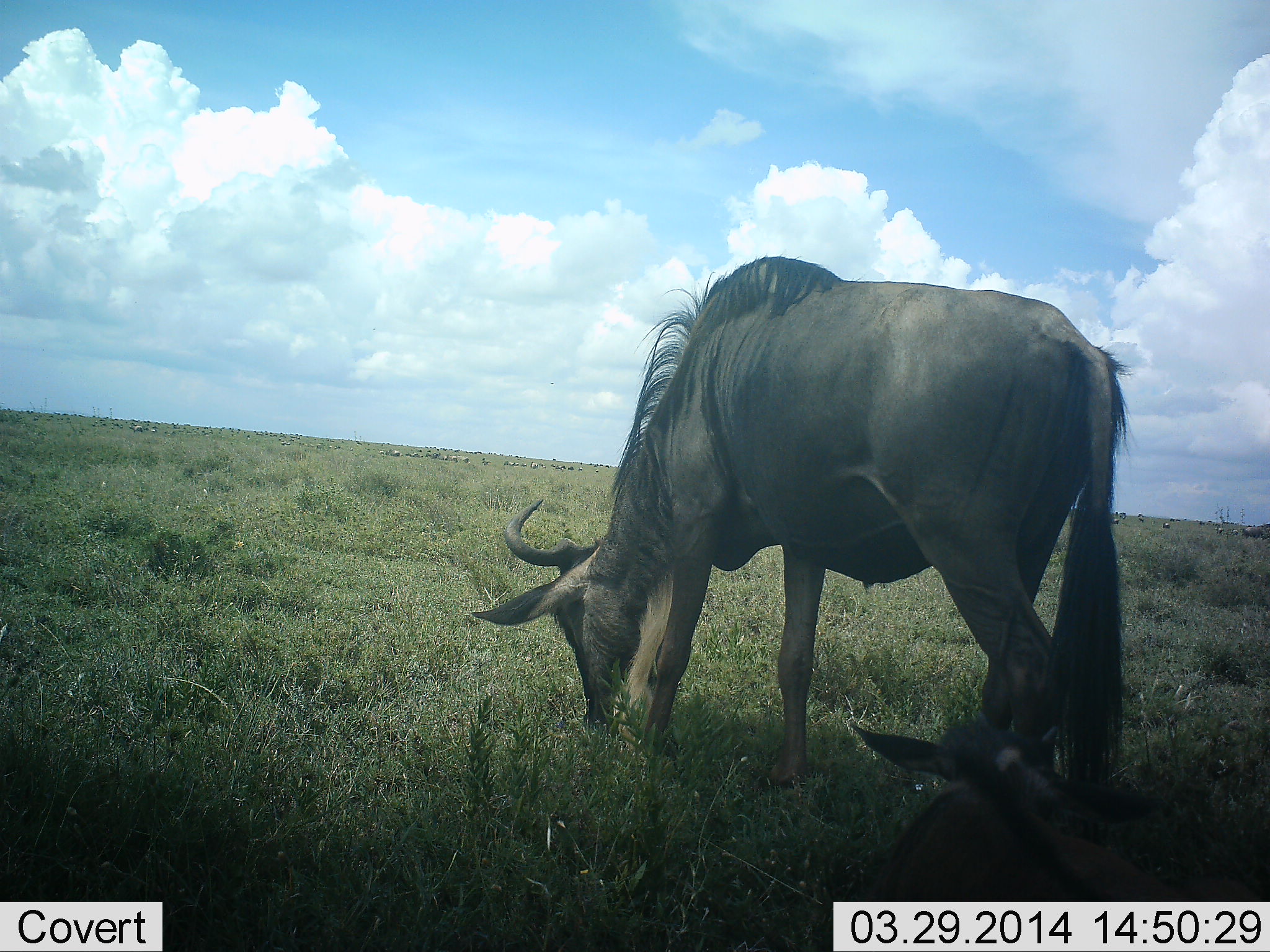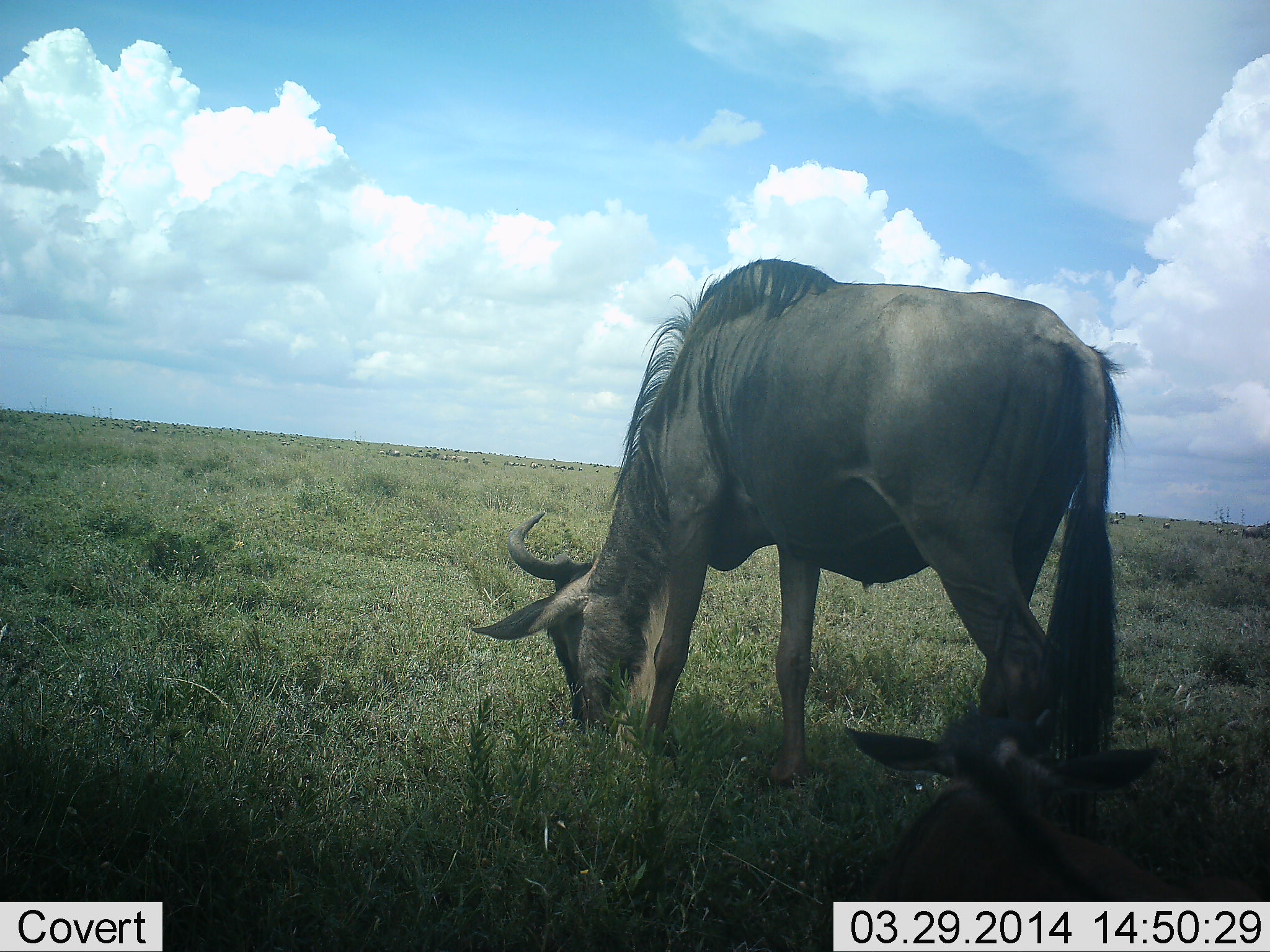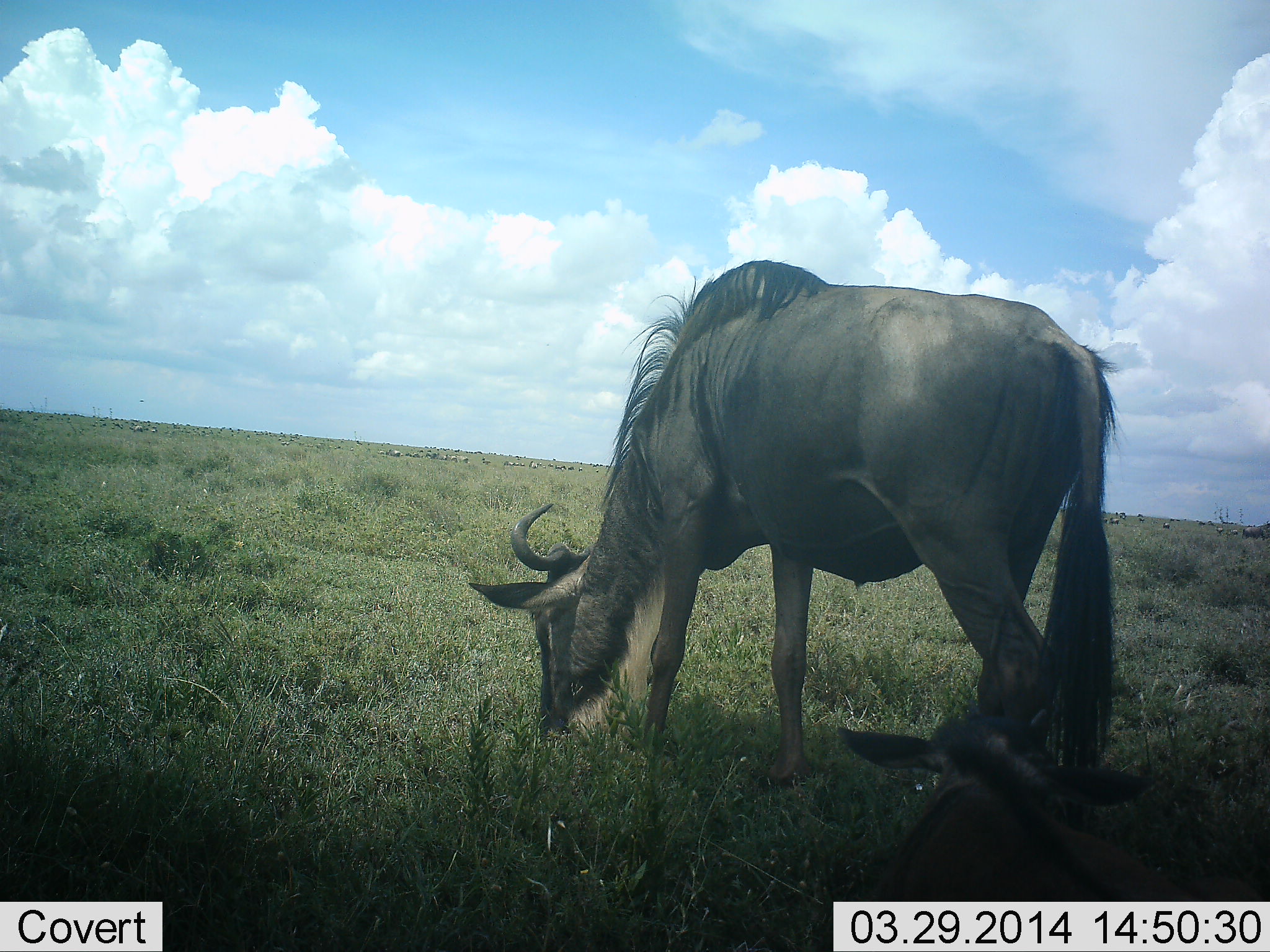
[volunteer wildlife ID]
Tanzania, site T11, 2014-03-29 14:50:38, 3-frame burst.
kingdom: Animalia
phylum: Chordata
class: Mammalia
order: Artiodactyla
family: Bovidae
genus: Connochaetes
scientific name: Connochaetes taurinus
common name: blue wildebeest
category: wildebeest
Wildebeest (blue wildebeest) (Connochaetes taurinus), count 2. Behavior (volunteer vote fractions): standing 20%, resting 60%, moving 0%, interacting 0%. Young present (vote fraction): 20%. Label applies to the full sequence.